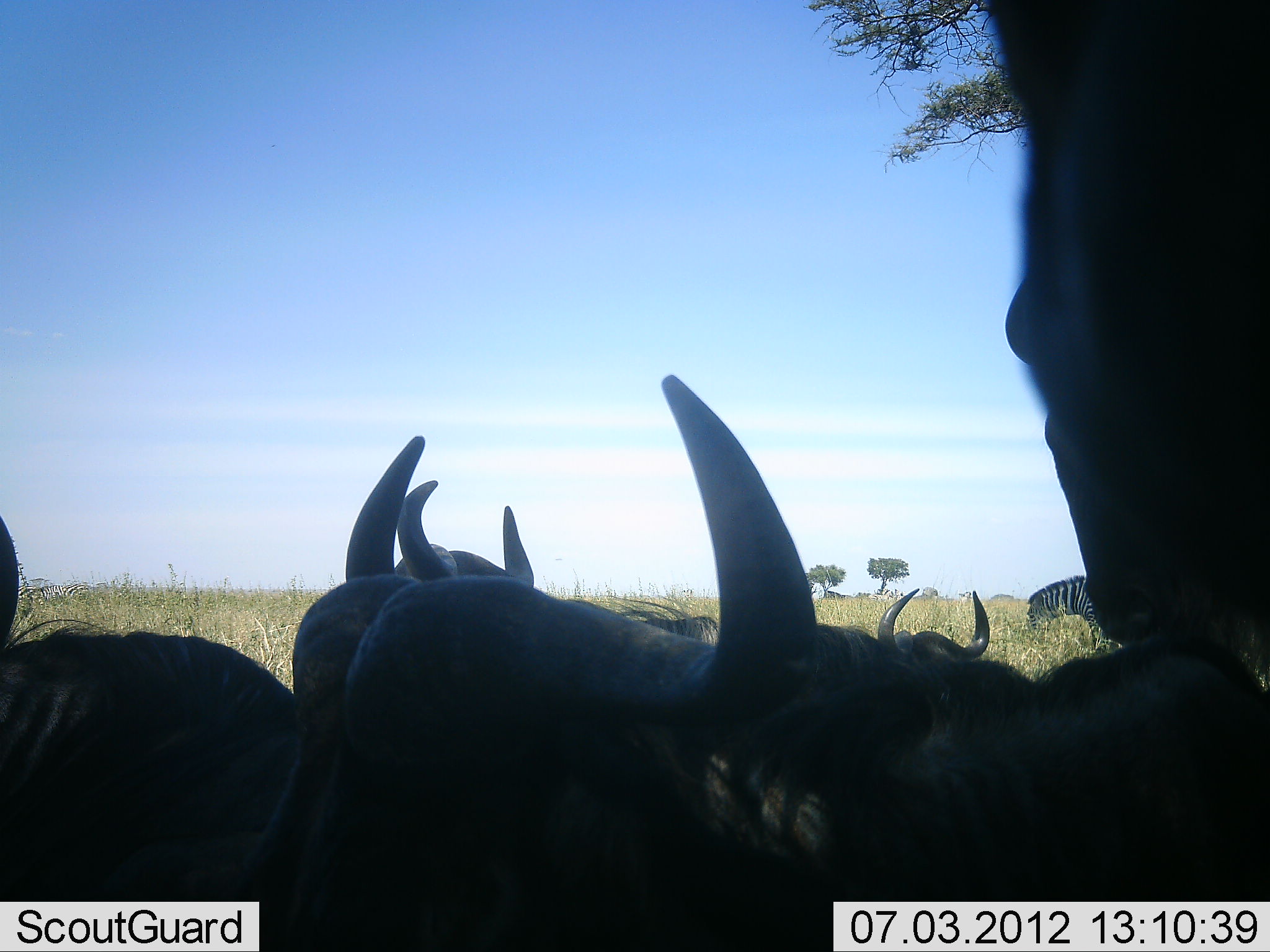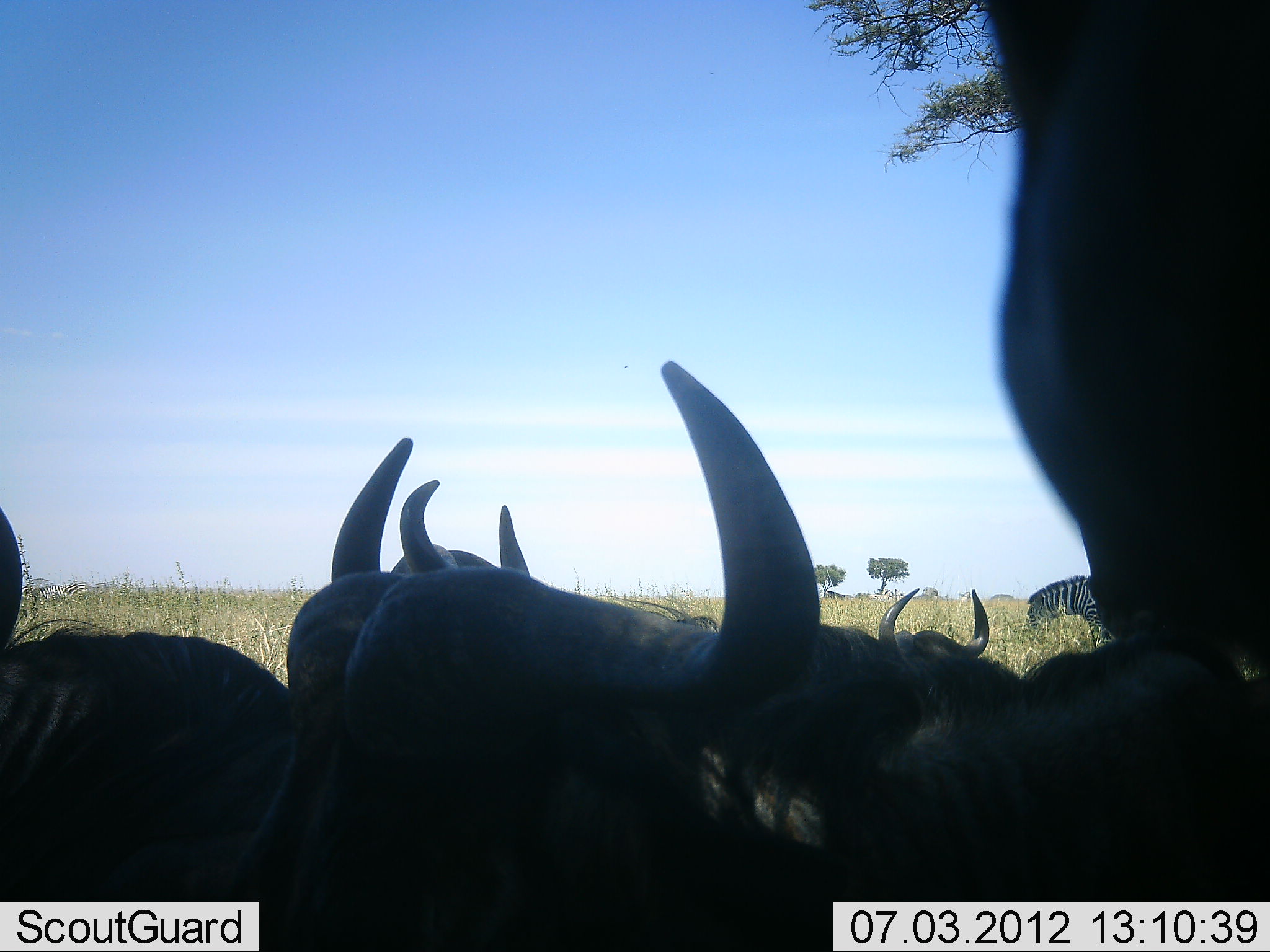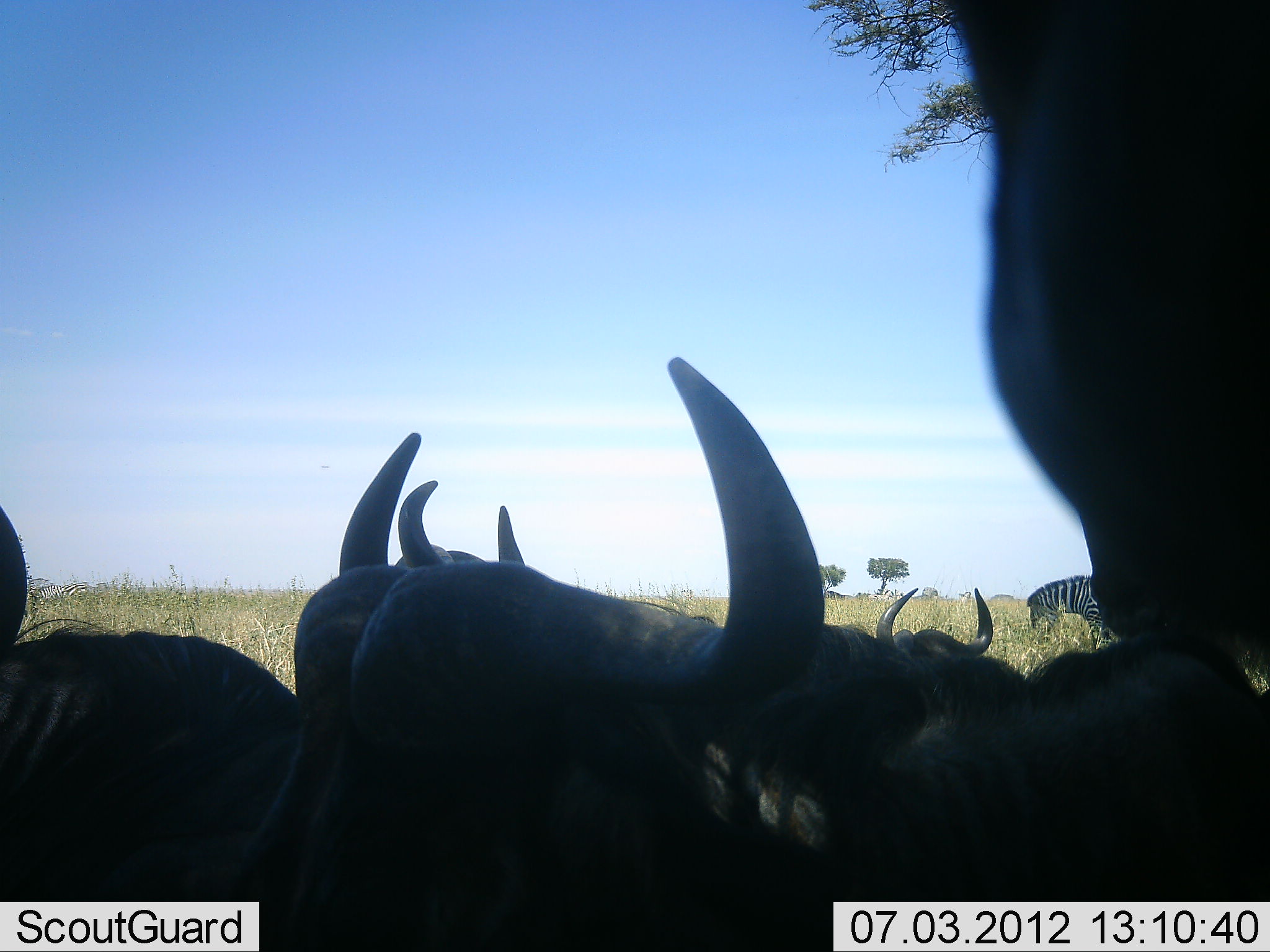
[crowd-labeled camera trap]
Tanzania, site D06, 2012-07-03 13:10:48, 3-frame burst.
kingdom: Animalia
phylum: Chordata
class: Mammalia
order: Artiodactyla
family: Bovidae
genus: Connochaetes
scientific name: Connochaetes taurinus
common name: blue wildebeest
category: wildebeest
Wildebeest (blue wildebeest) (Connochaetes taurinus), count 5. Behavior (volunteer vote fractions): standing 73%, resting 91%, moving 0%, interacting 0%. Young present (vote fraction): 0%. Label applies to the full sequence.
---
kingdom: Animalia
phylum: Chordata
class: Mammalia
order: Perissodactyla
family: Equidae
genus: Equus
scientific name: Equus quagga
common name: plains zebra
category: zebra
Zebra (plains zebra) (Equus quagga), count 1. Behavior (volunteer vote fractions): standing 42%, resting 0%, moving 8%, interacting 0%. Young present (vote fraction): 0%. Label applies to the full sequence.